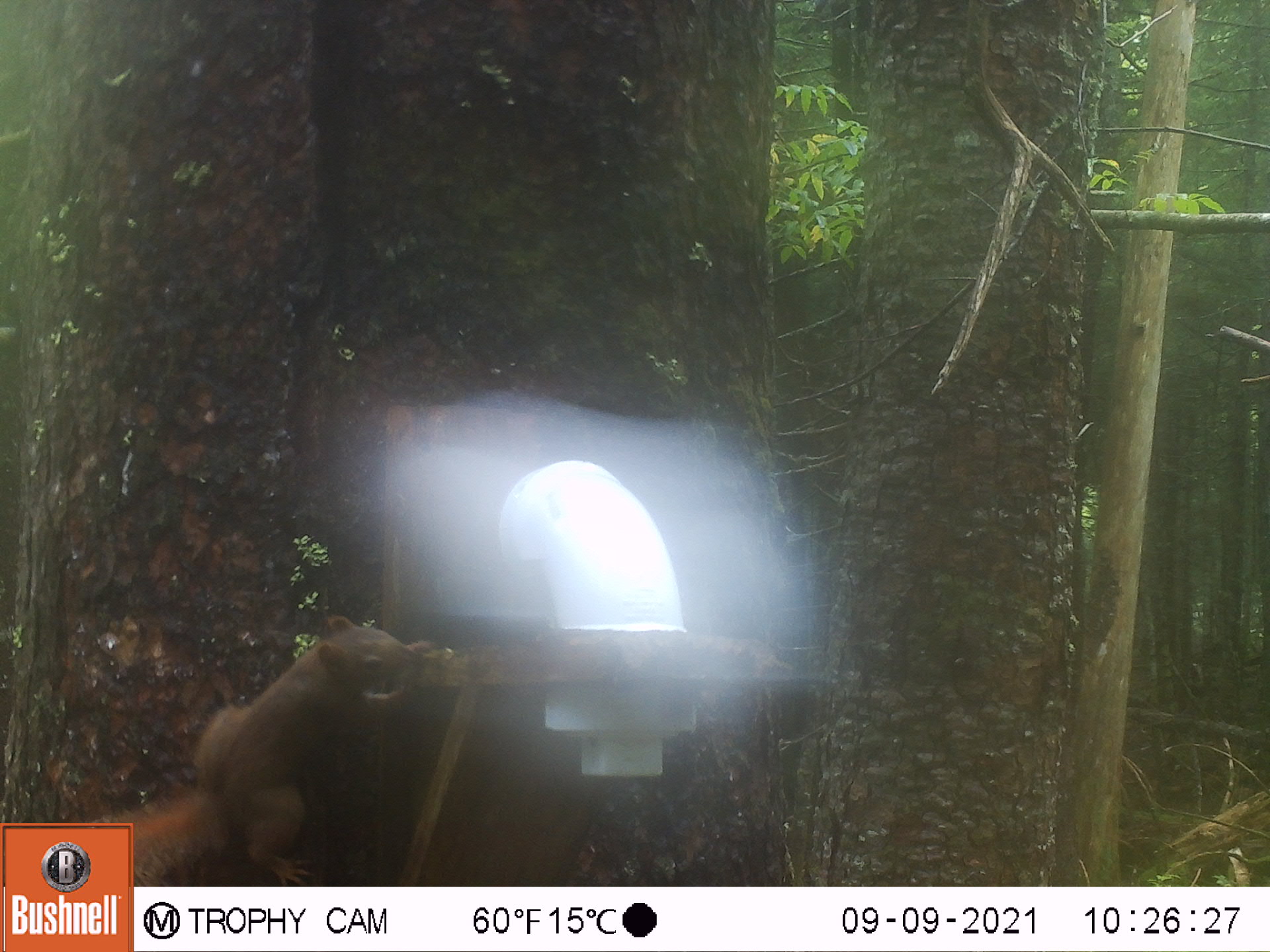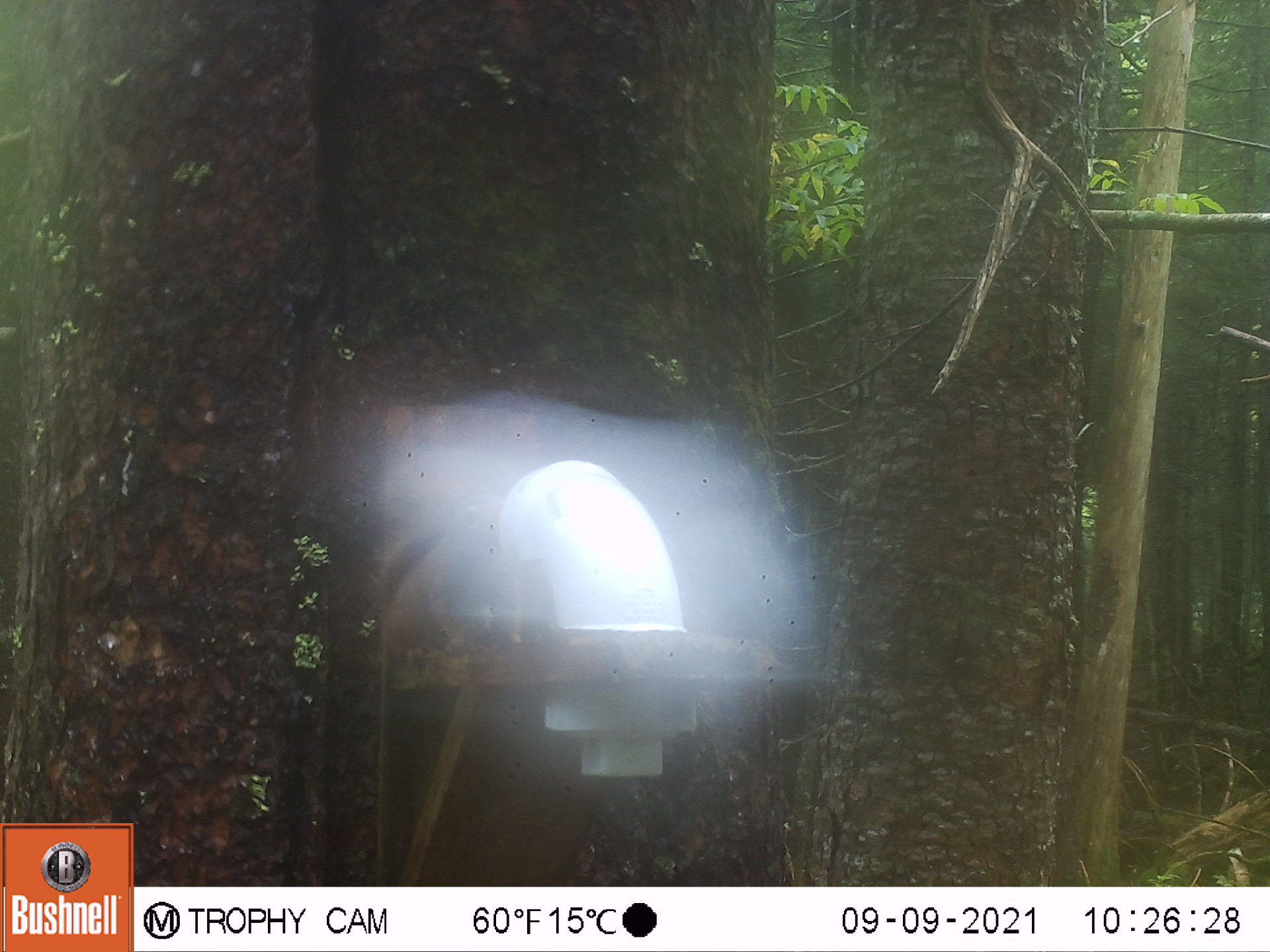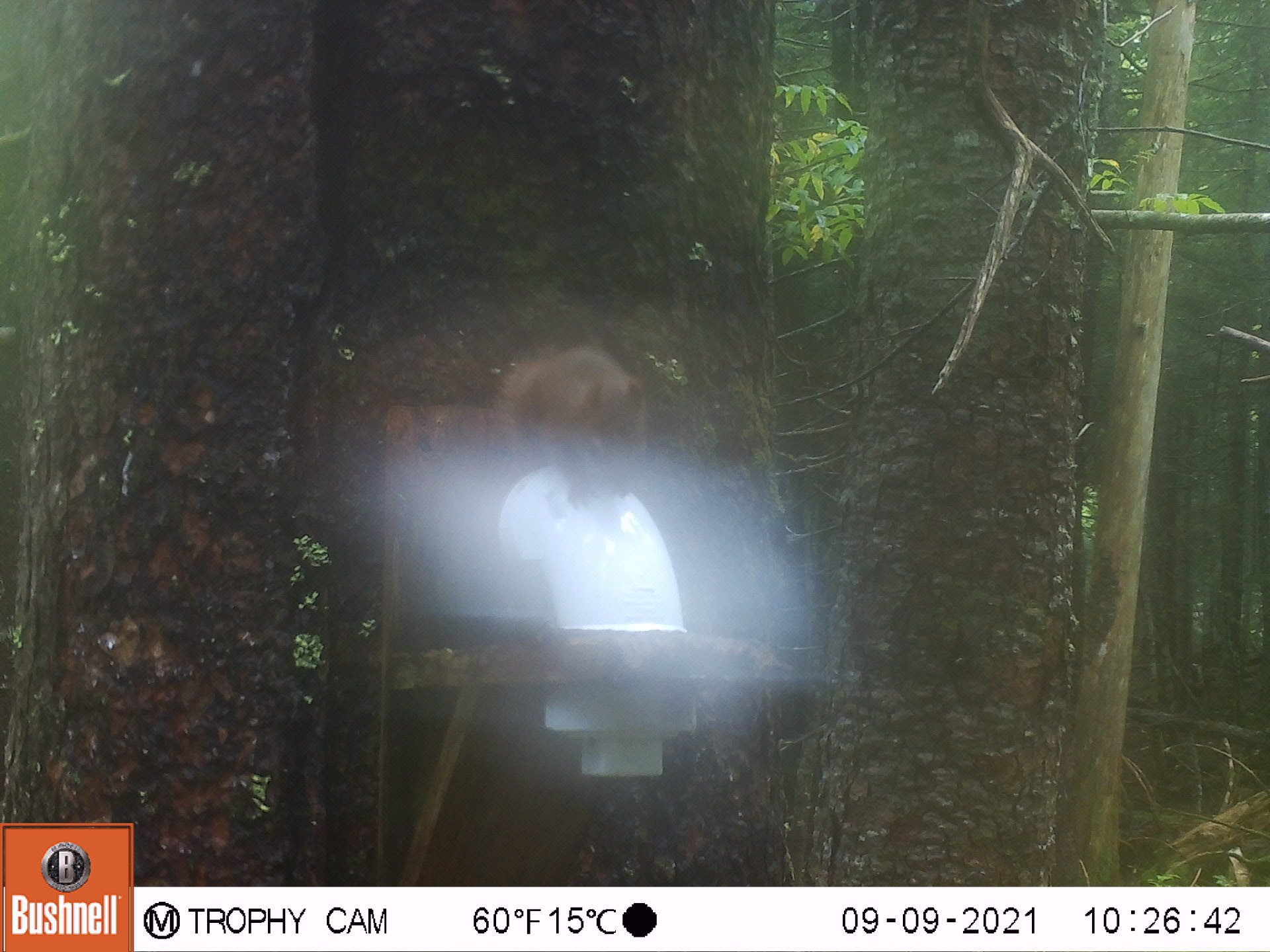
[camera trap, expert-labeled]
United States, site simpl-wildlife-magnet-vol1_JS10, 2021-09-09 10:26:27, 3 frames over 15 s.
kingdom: Animalia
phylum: Chordata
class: Mammalia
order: Rodentia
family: Sciuridae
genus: Tamiasciurus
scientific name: Tamiasciurus hudsonicus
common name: red squirrel